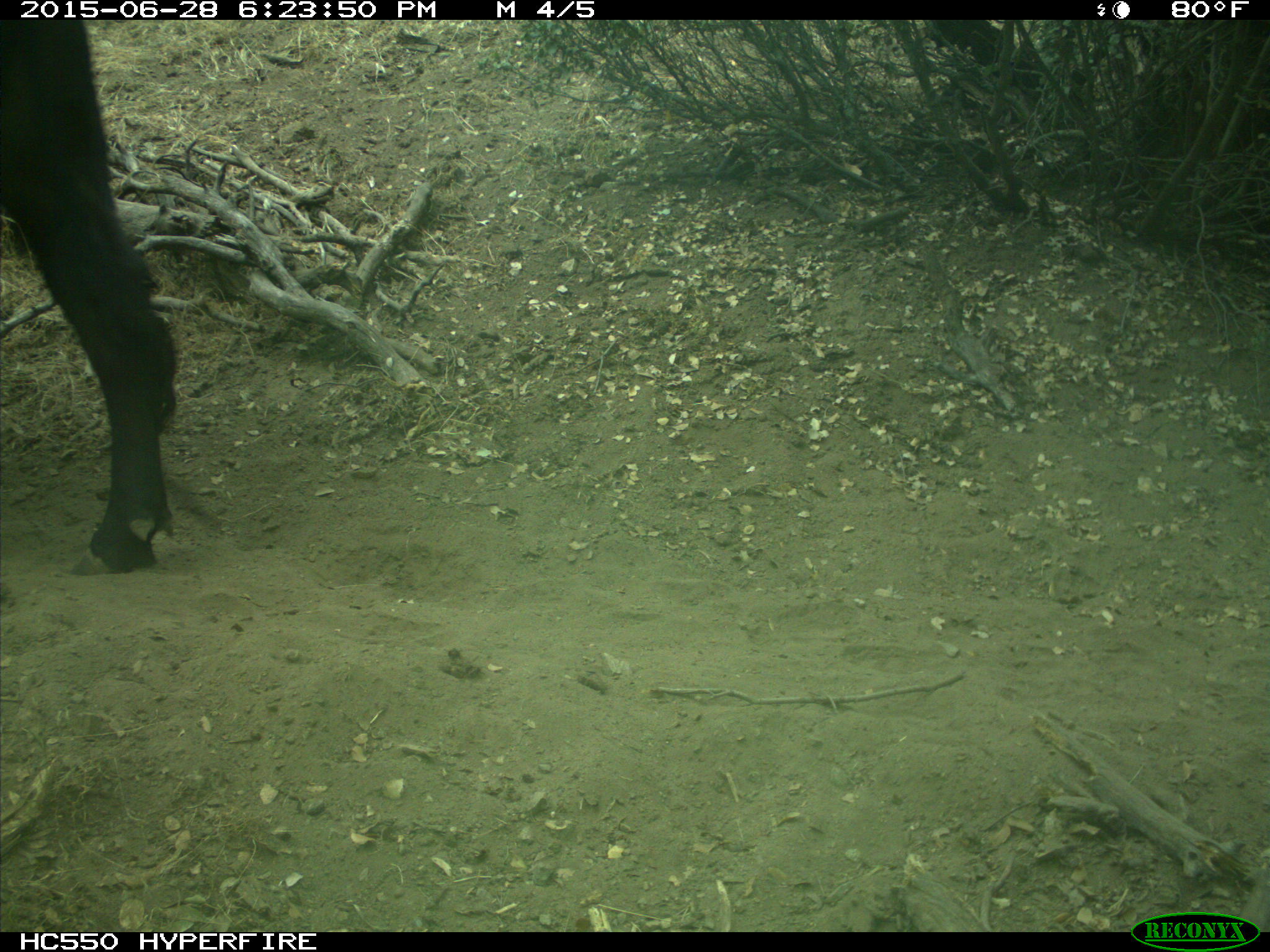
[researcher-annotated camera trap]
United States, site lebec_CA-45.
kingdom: Animalia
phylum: Chordata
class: Mammalia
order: Artiodactyla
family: Bovidae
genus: Bos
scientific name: Bos taurus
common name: domestic cow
Bos taurus (domestic cow).